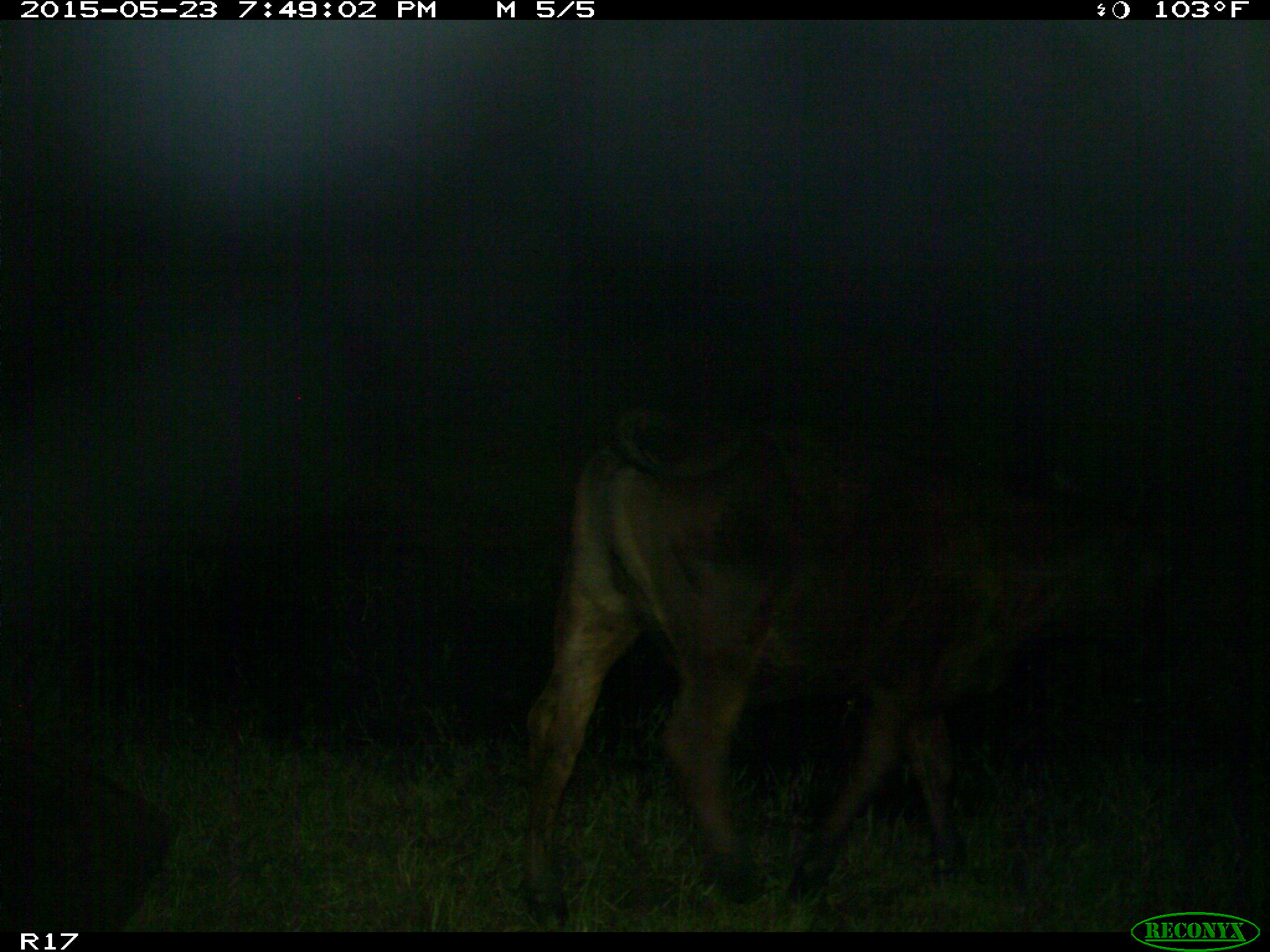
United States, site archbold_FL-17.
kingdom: Animalia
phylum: Chordata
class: Mammalia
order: Artiodactyla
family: Bovidae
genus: Bos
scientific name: Bos taurus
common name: domestic cow